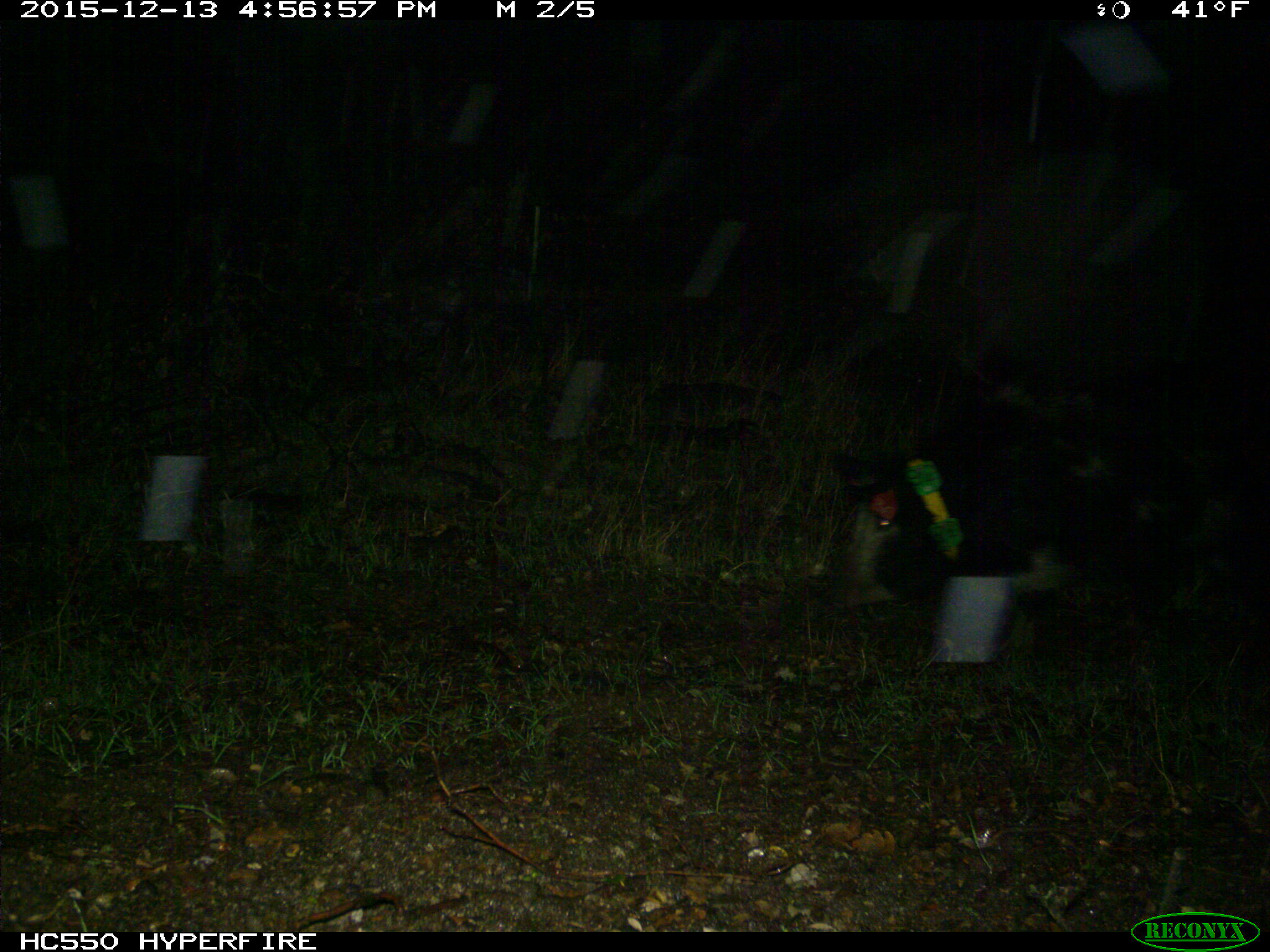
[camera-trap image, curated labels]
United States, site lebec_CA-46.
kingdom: Animalia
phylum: Chordata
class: Mammalia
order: Artiodactyla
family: Suidae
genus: Sus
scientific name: Sus scrofa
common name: wild boar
Sus scrofa (wild boar).